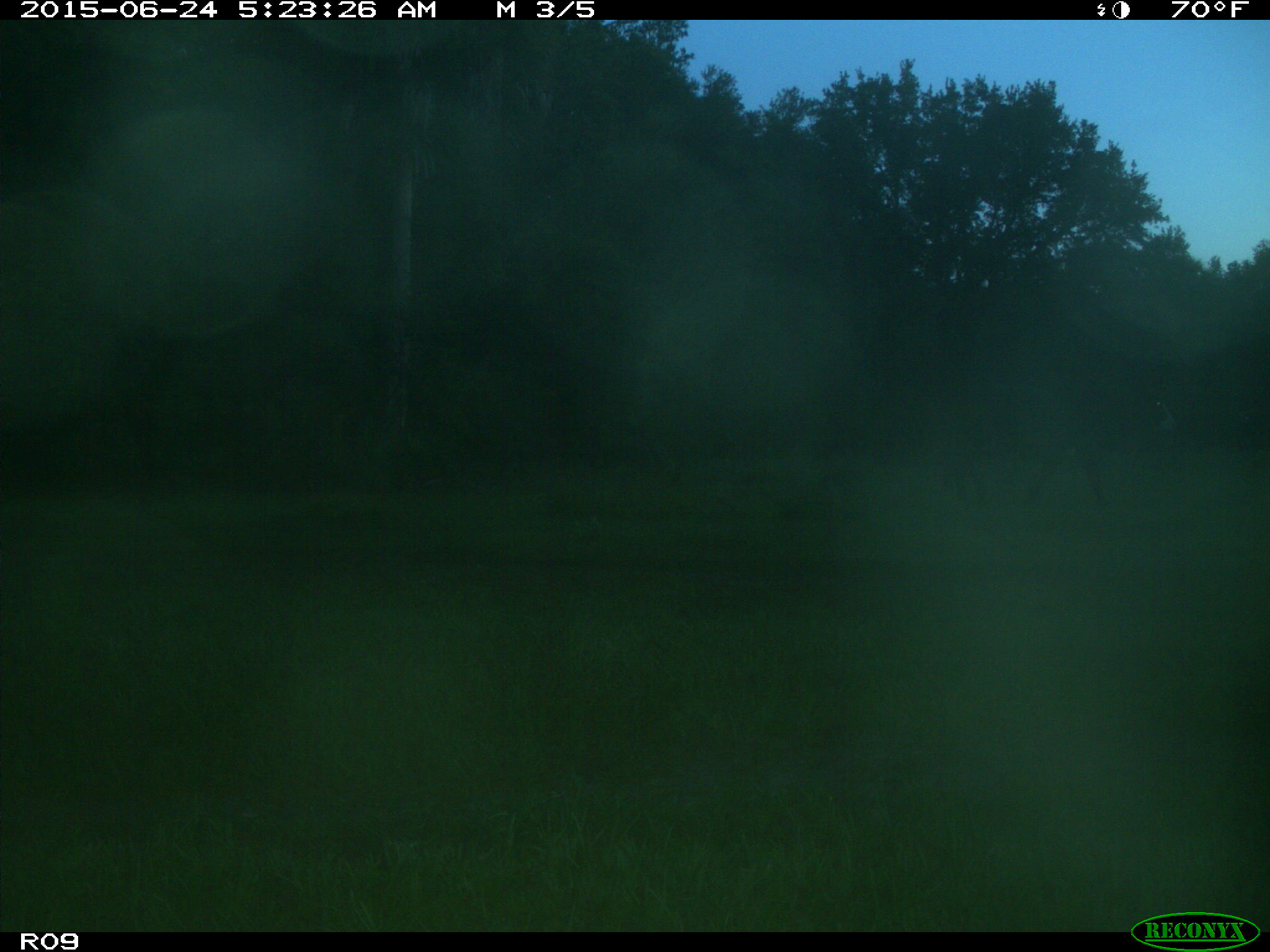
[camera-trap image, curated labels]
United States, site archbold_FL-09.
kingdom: Animalia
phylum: Chordata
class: Mammalia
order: Artiodactyla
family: Bovidae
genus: Bos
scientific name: Bos taurus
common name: domestic cow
Bos taurus (domestic cow).